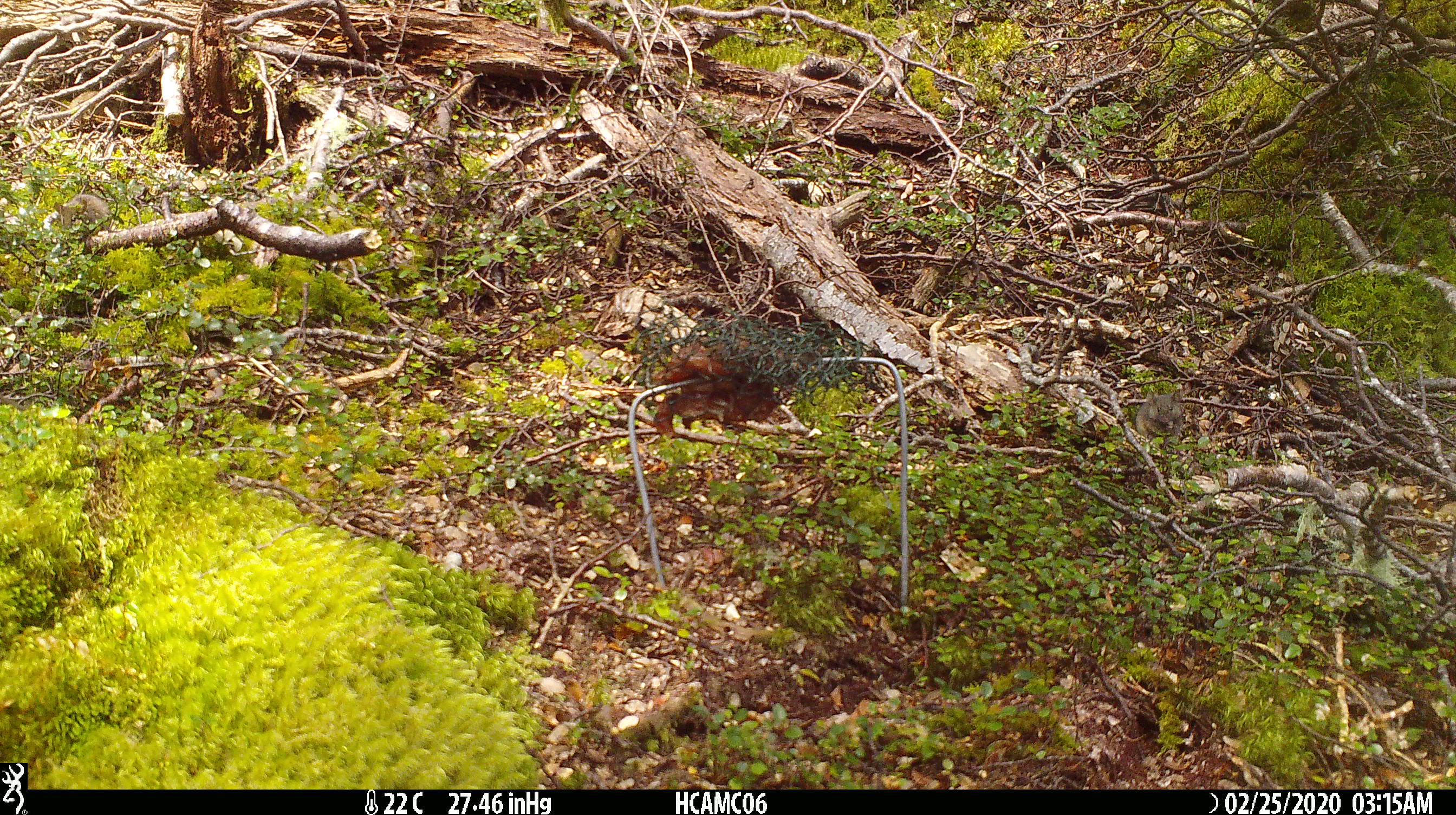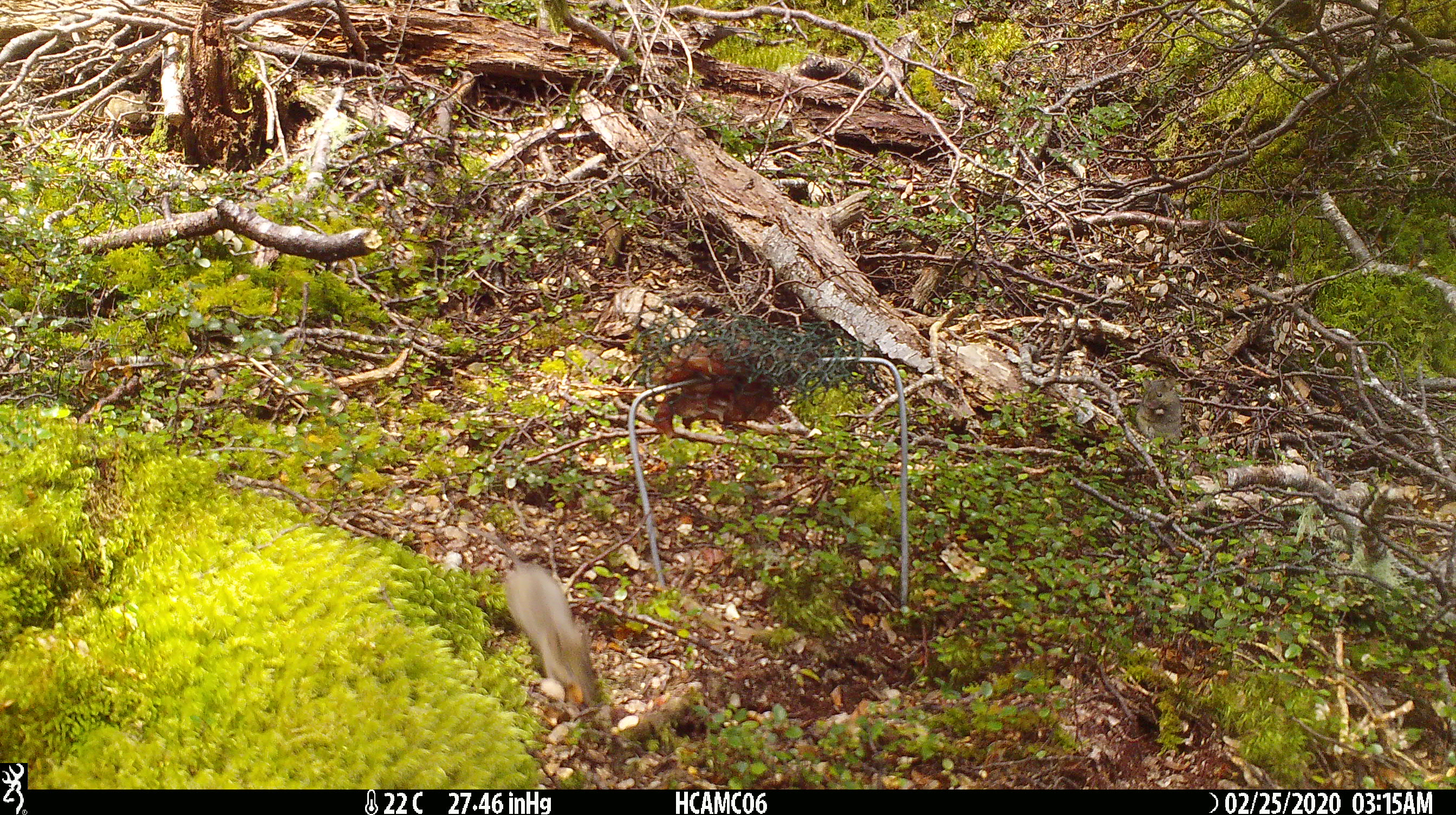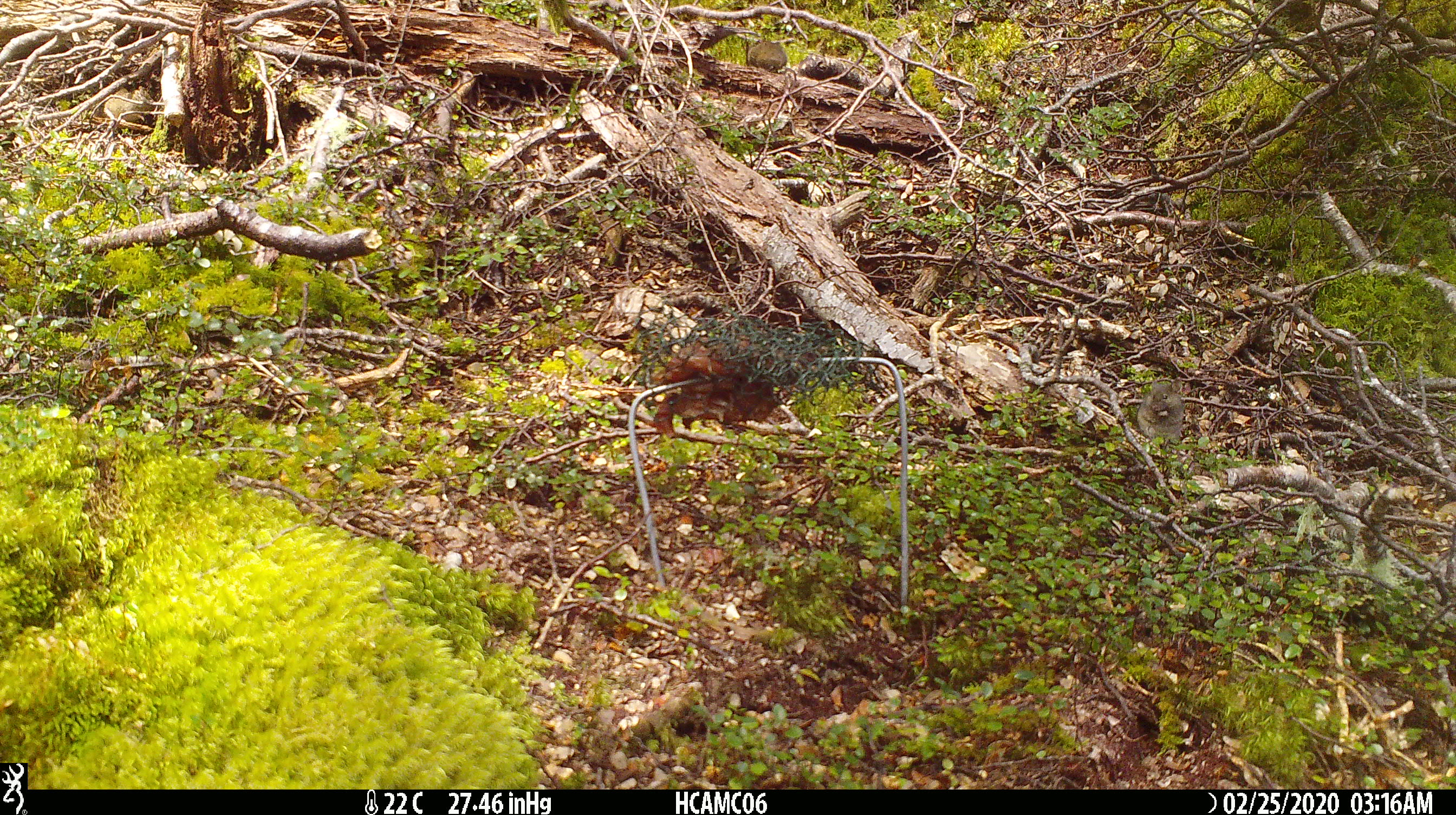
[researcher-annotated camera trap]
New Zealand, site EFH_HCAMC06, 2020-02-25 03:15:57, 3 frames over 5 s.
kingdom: Animalia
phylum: Chordata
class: Mammalia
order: Rodentia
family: Muridae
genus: Mus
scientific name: Mus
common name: mouse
Mouse (Mus).